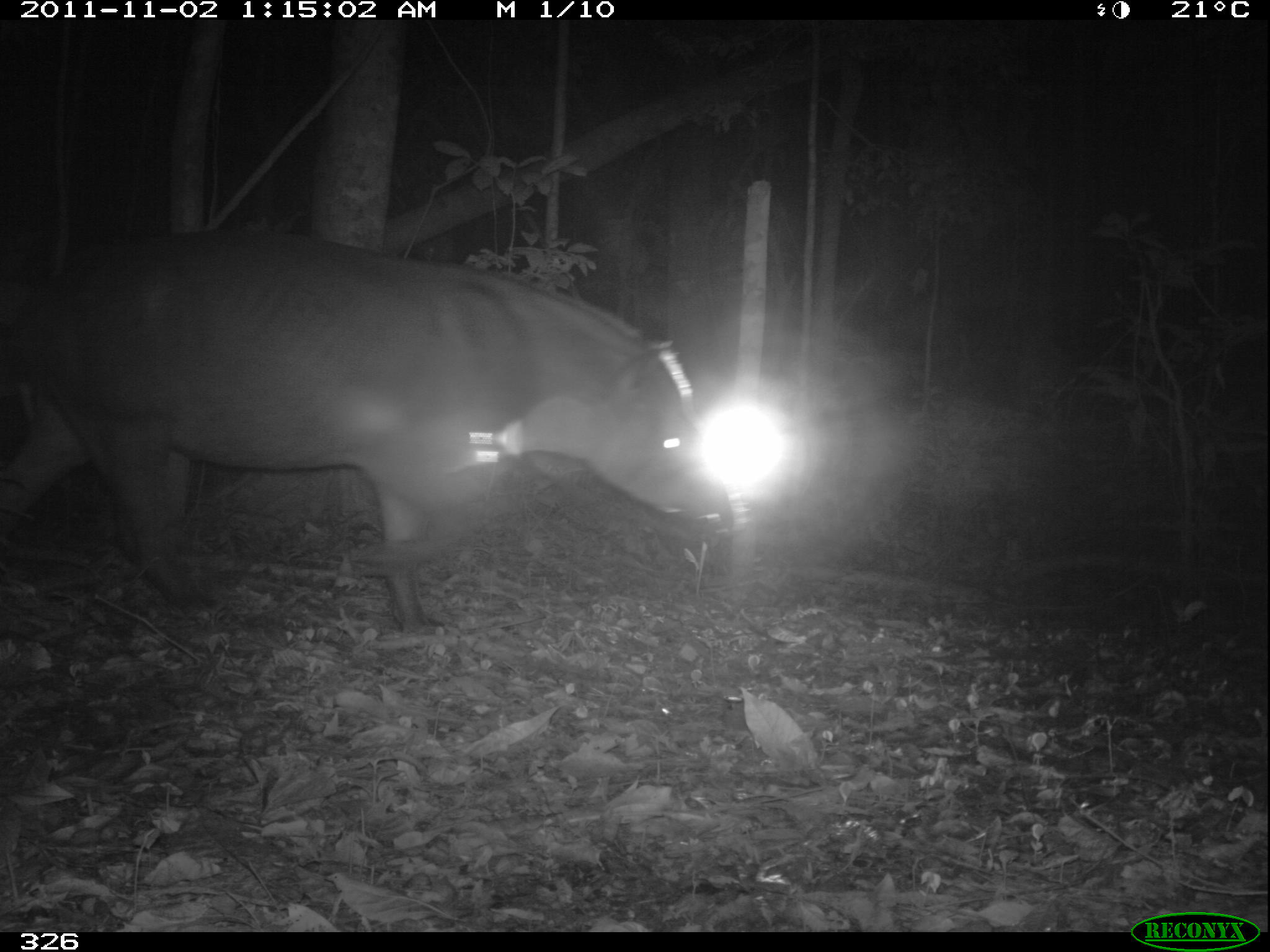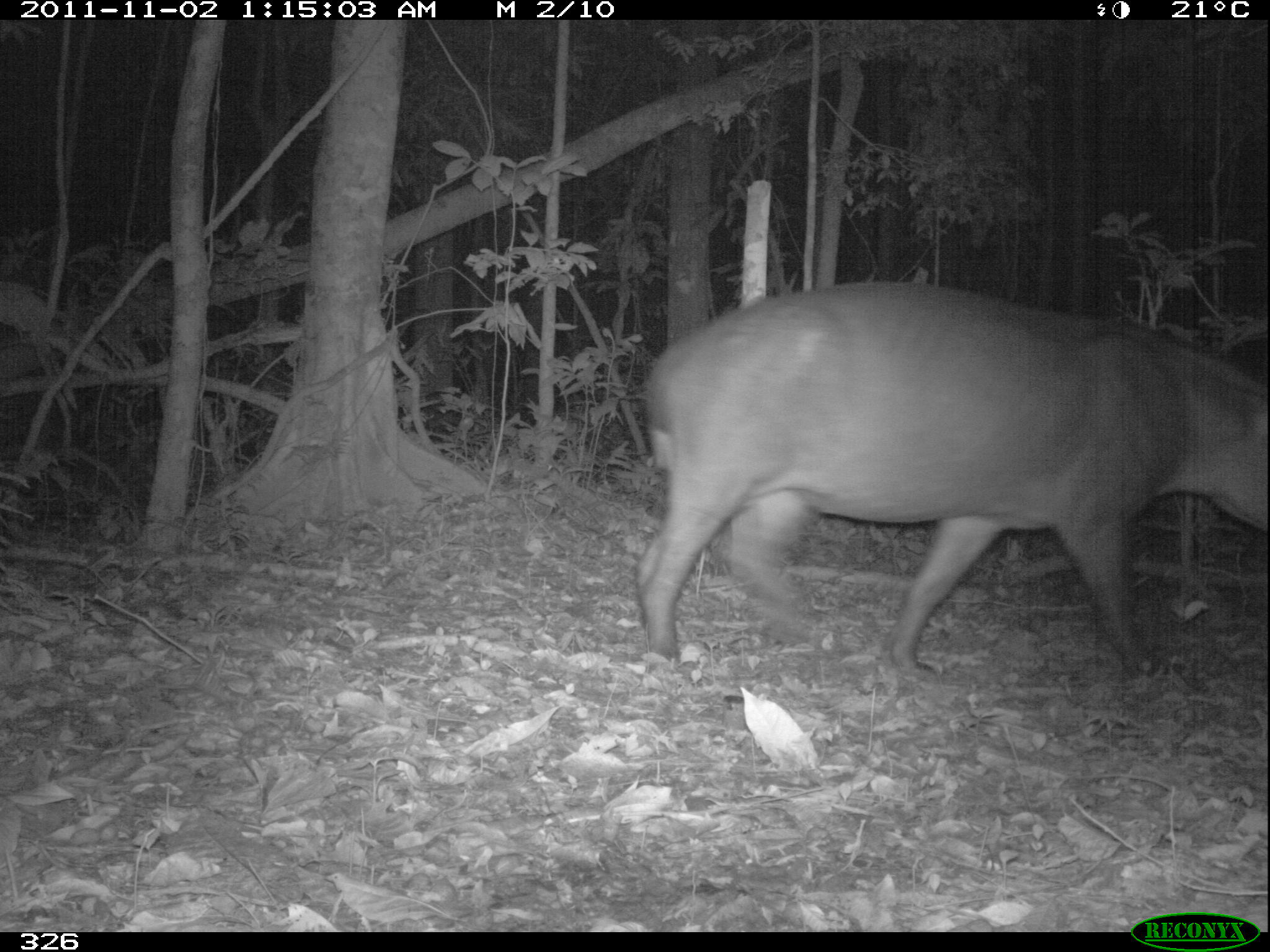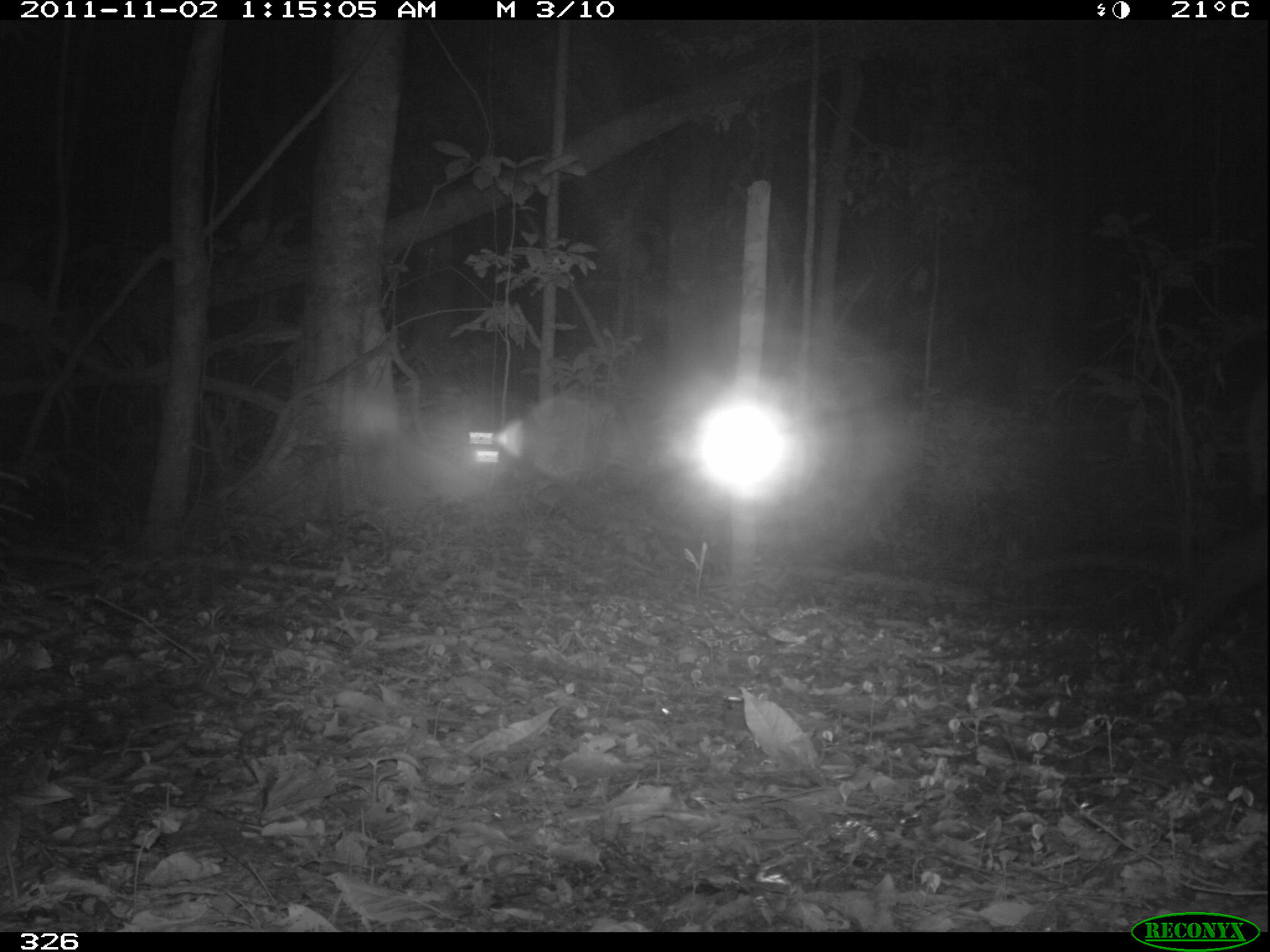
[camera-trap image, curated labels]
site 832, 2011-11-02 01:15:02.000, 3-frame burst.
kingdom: Animalia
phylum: Chordata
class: Mammalia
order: Perissodactyla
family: Tapiridae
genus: Tapirus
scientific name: Tapirus terrestris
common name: south american tapir